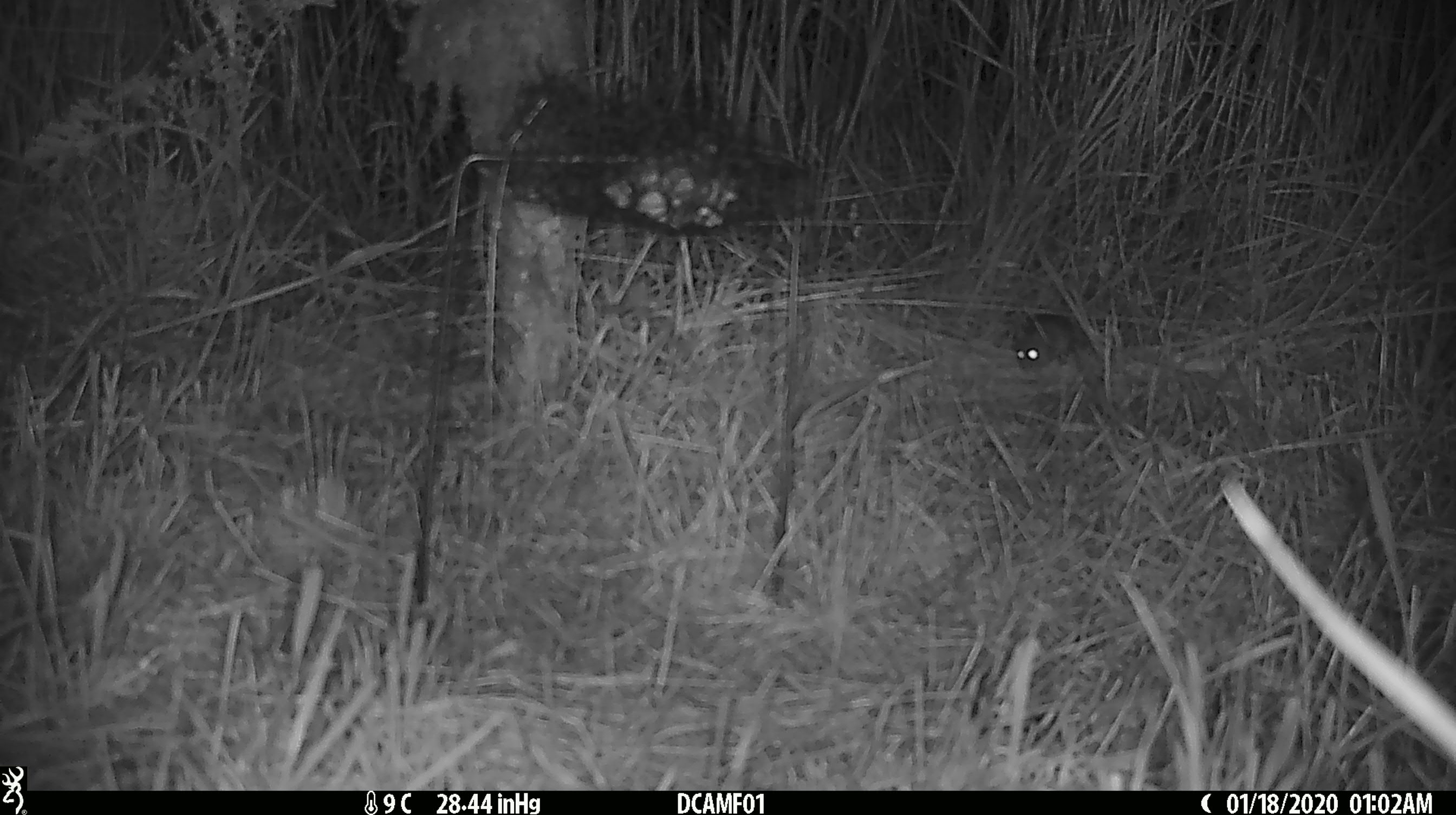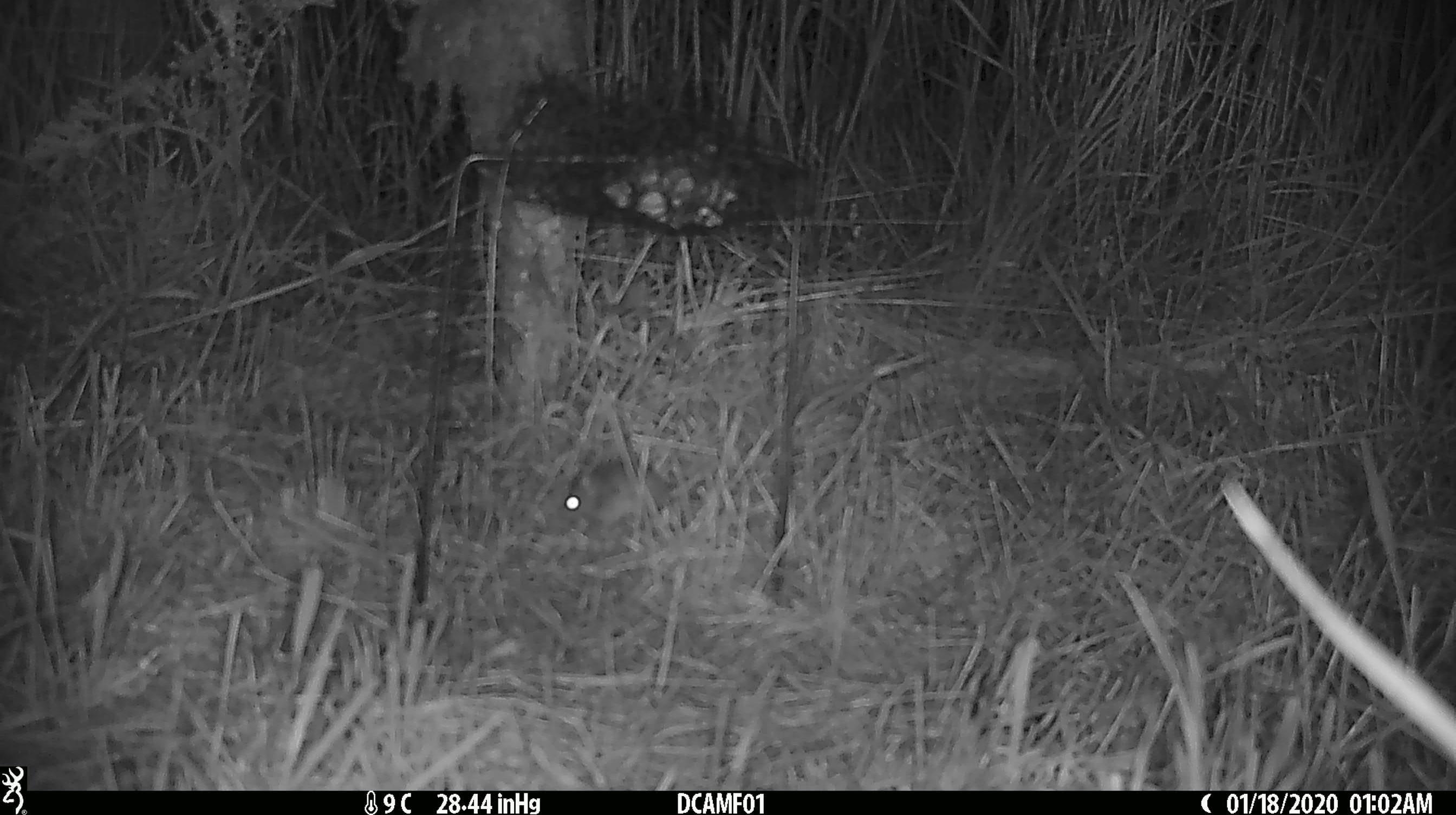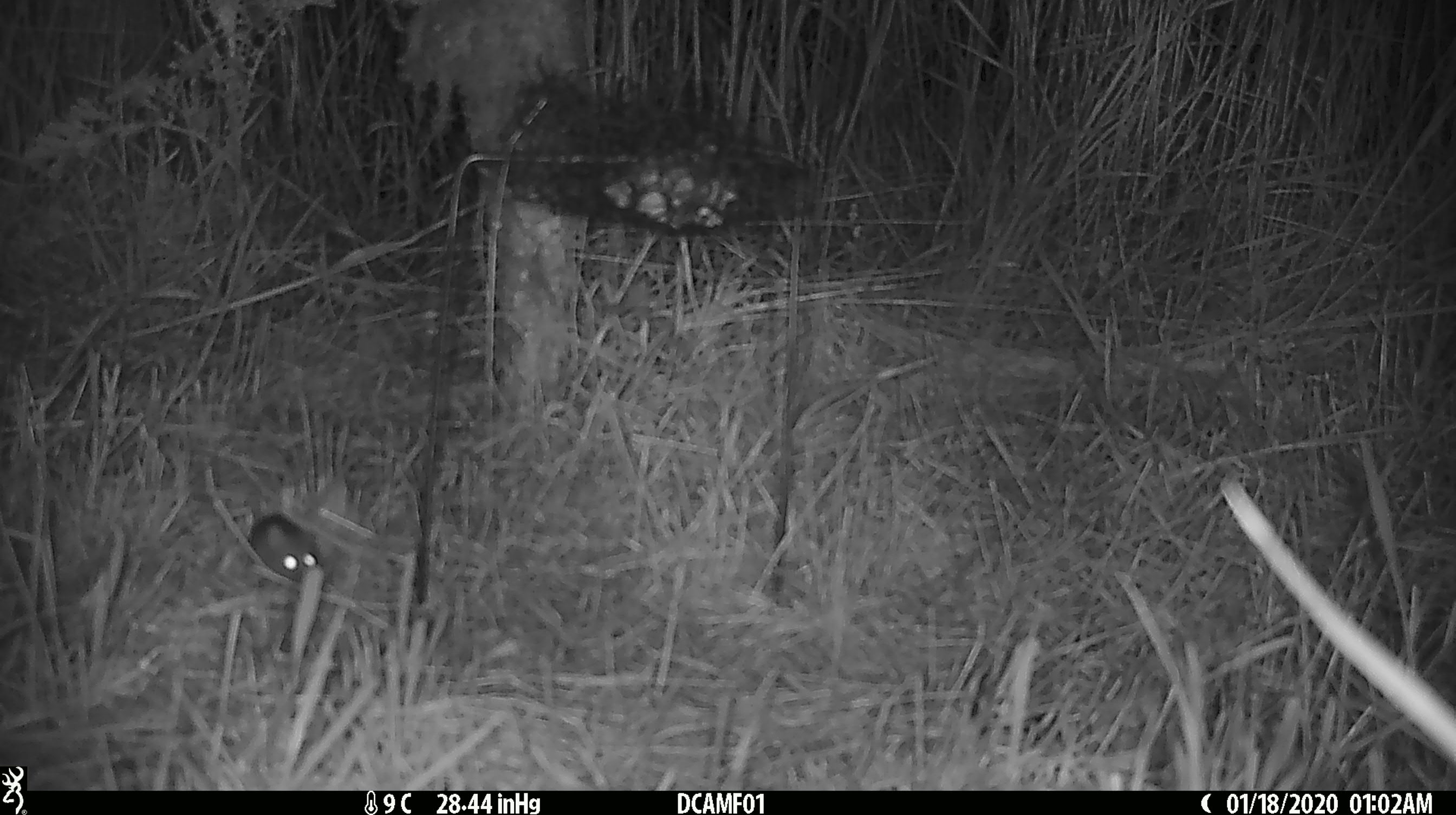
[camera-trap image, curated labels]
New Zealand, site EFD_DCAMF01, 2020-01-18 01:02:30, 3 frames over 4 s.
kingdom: Animalia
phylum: Chordata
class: Mammalia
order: Rodentia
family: Muridae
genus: Mus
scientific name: Mus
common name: mouse